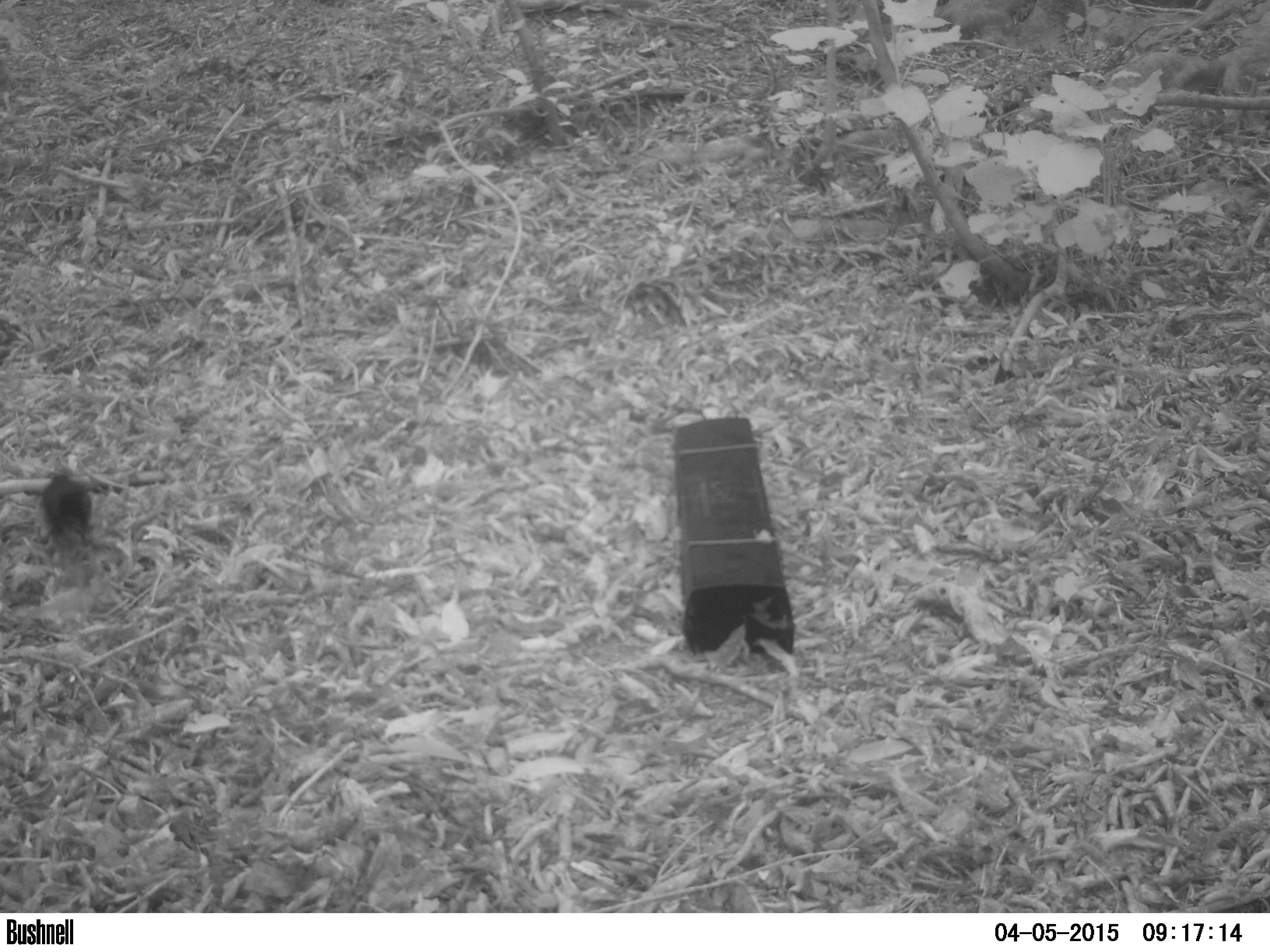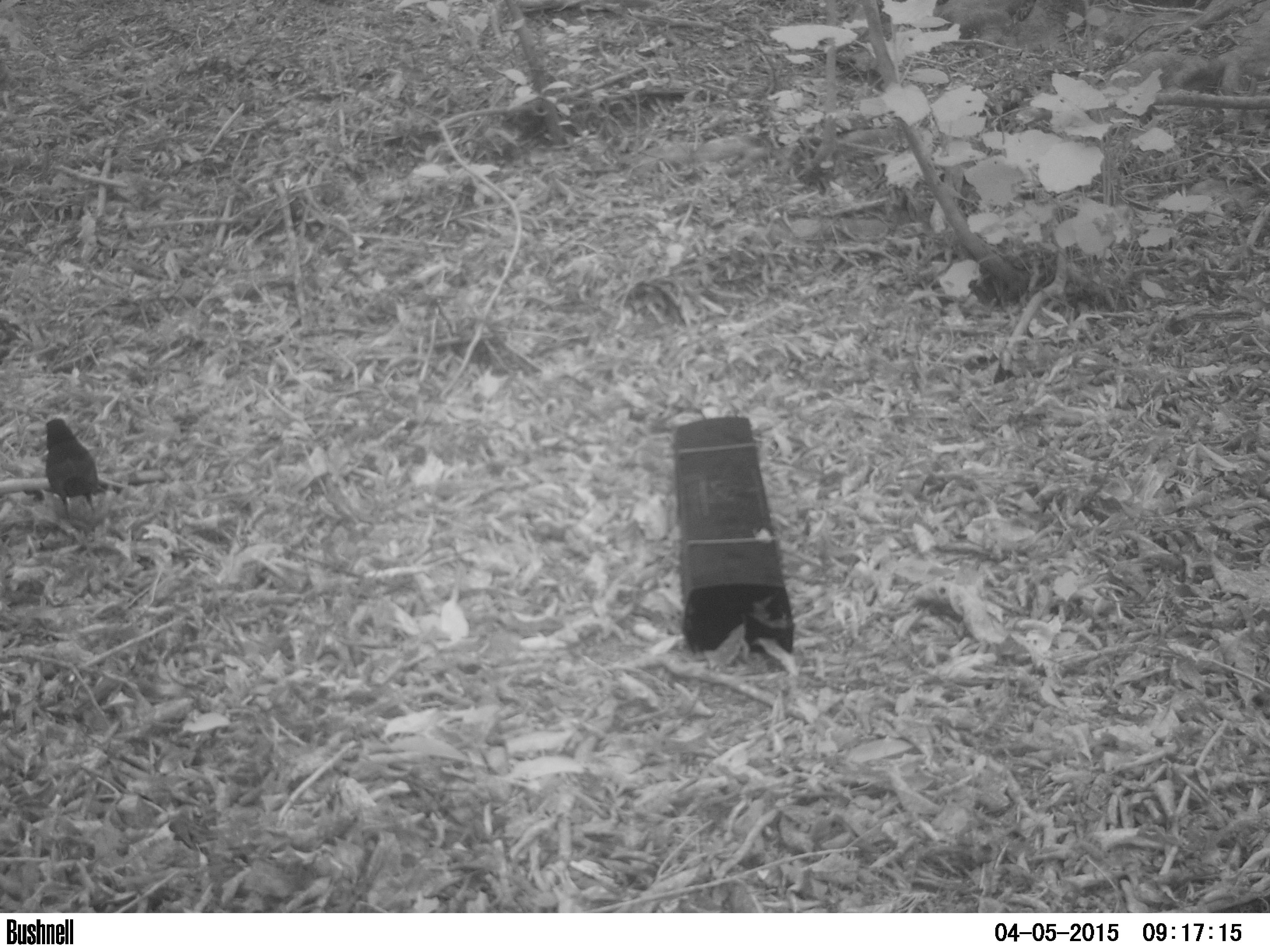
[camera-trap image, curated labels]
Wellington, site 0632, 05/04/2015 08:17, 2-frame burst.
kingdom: Animalia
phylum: Chordata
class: Aves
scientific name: Aves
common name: bird